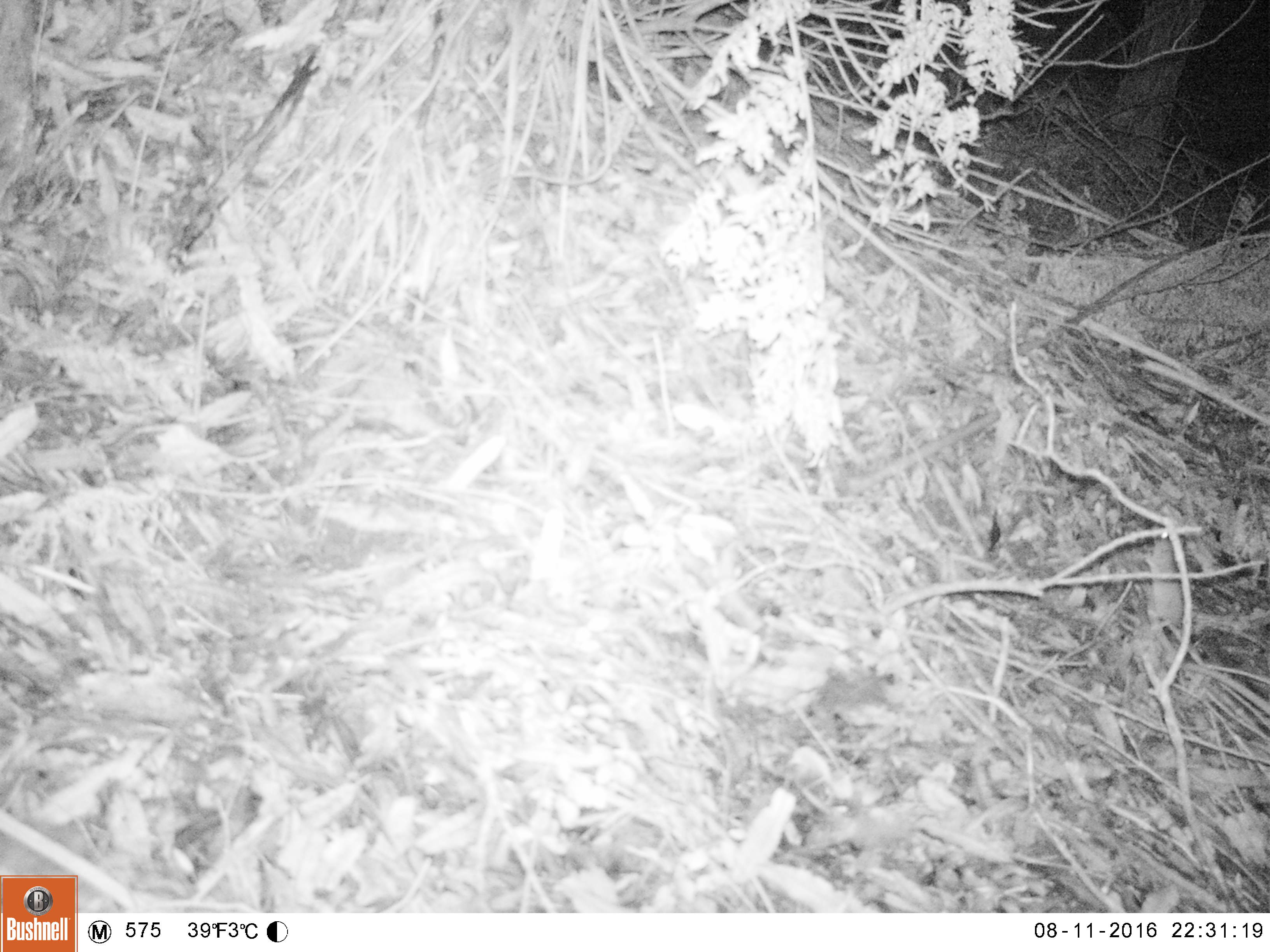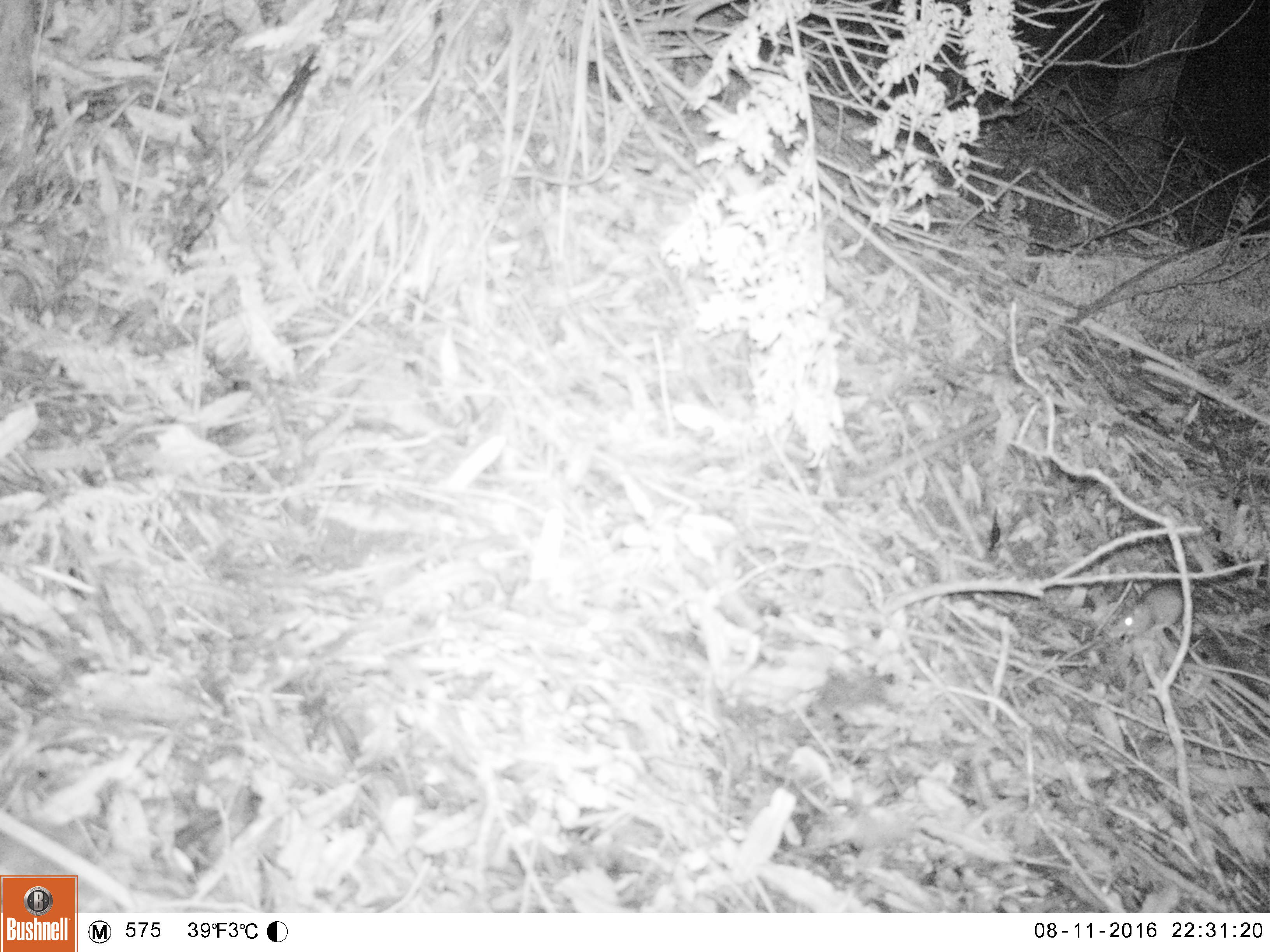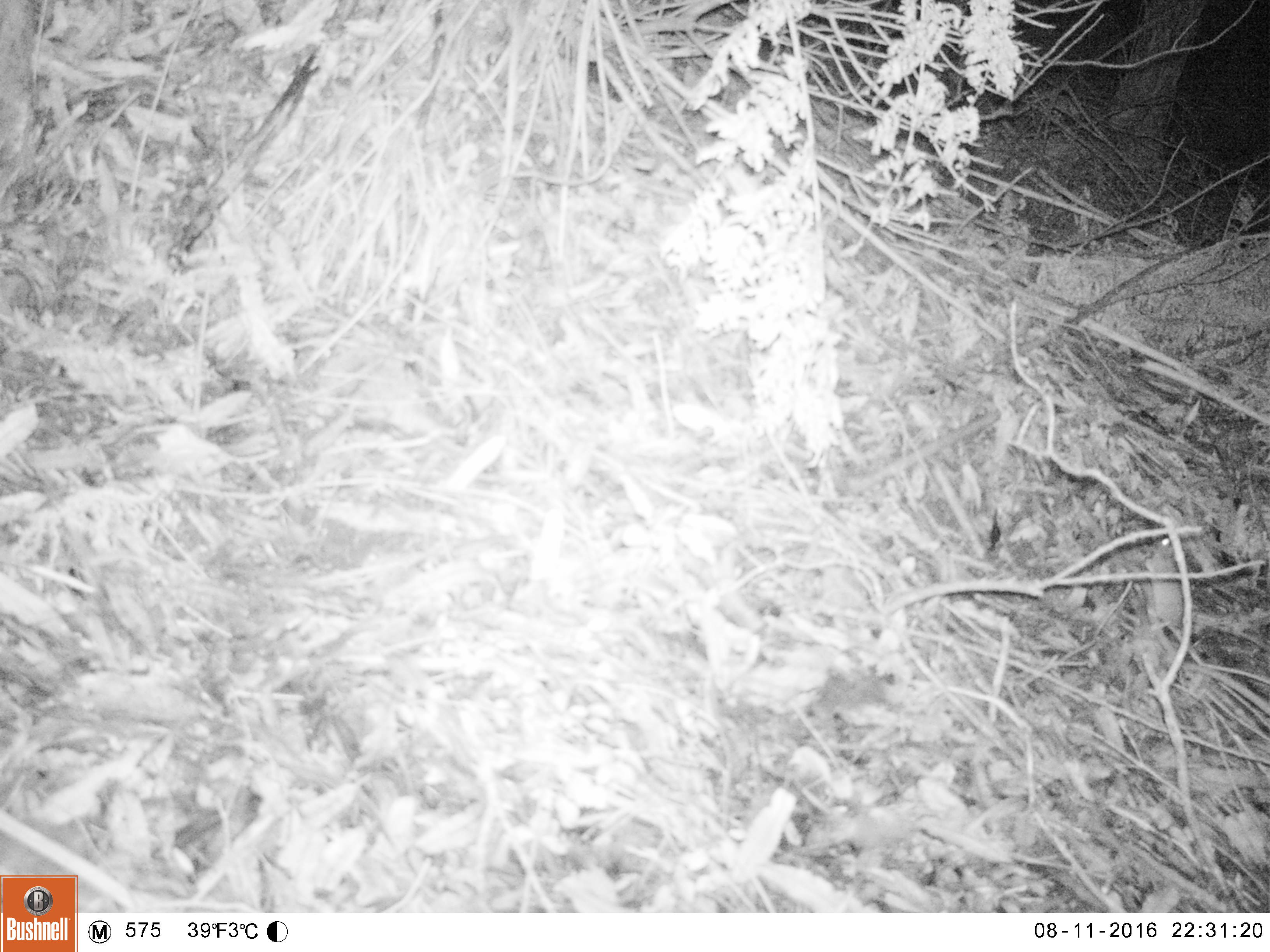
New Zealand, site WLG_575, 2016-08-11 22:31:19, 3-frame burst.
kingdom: Animalia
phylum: Chordata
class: Mammalia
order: Rodentia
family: Muridae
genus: Mus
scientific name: Mus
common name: mouse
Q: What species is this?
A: Mouse (Mus).